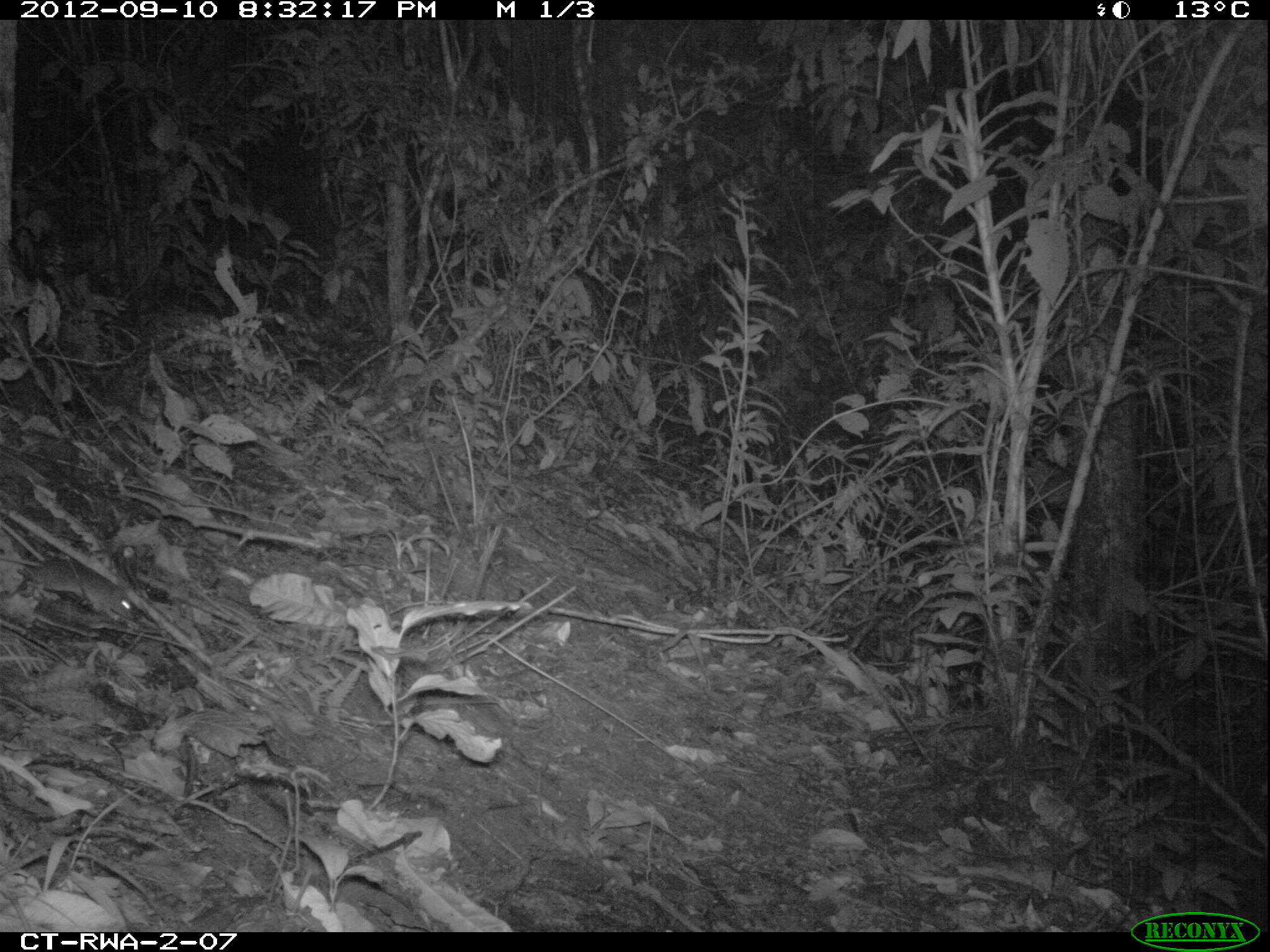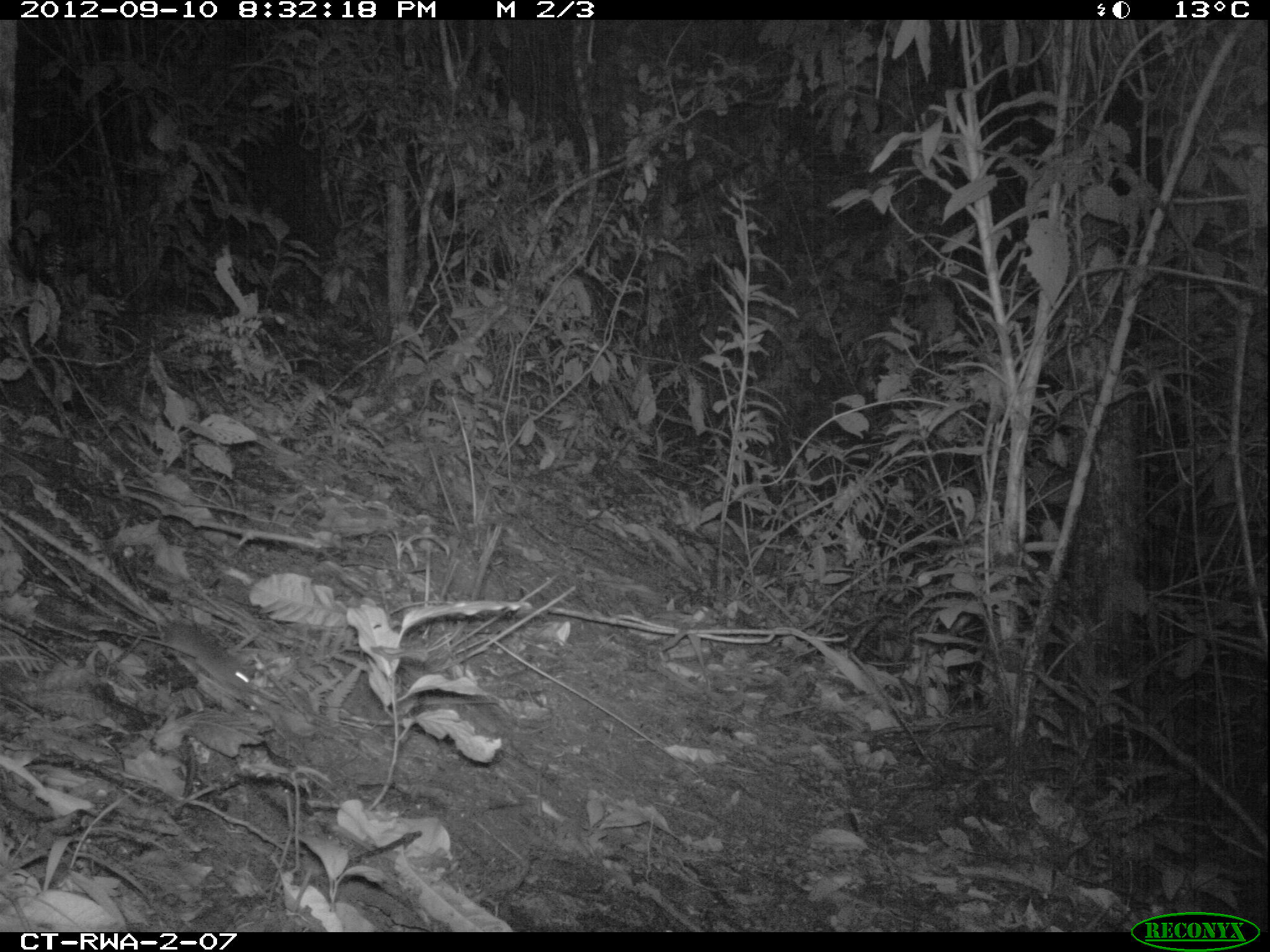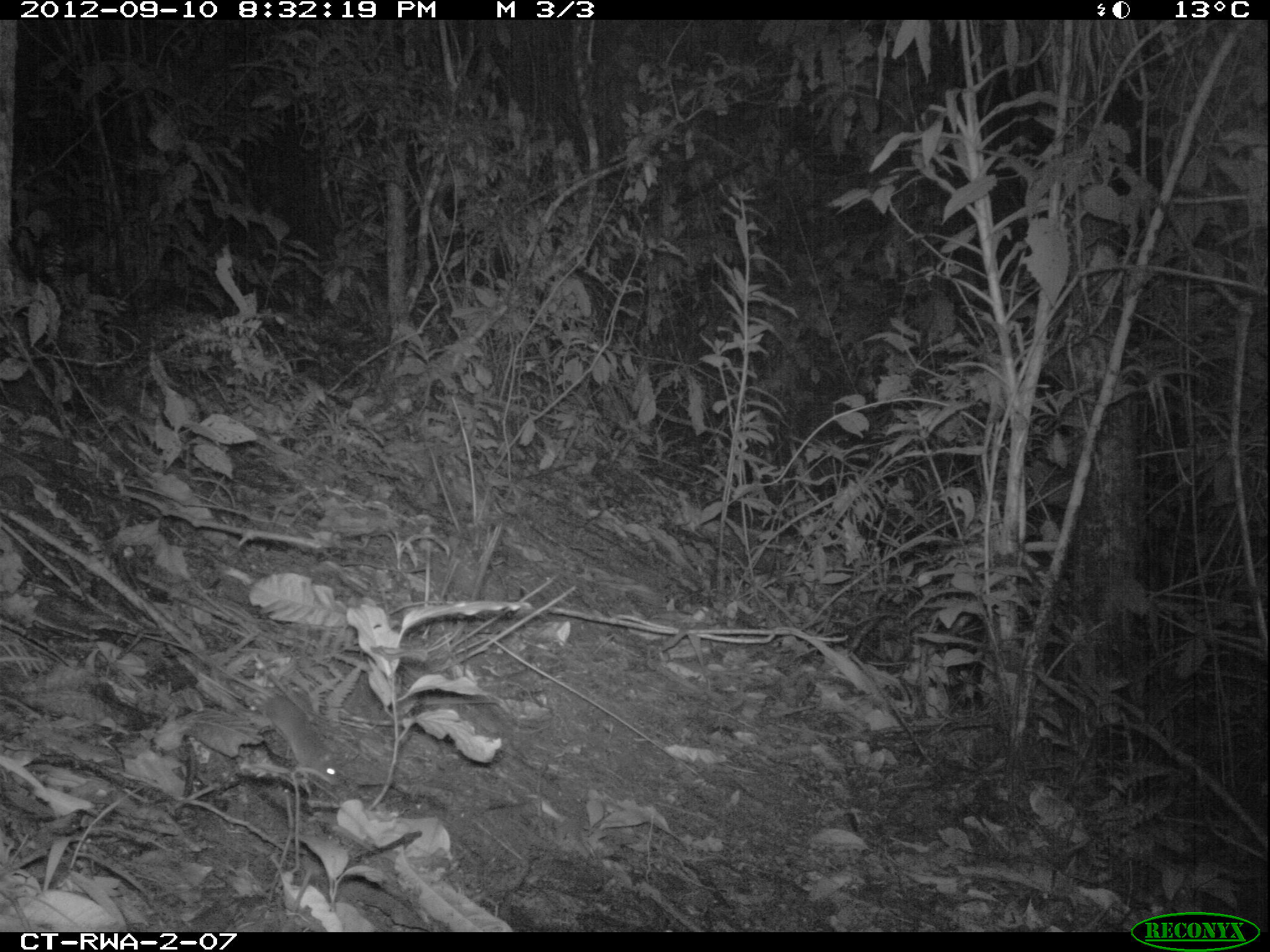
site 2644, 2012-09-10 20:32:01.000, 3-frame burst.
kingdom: Animalia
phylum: Chordata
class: Mammalia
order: Rodentia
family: Nesomyidae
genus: Cricetomys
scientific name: Cricetomys gambianus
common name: african giant pouched rat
Cricetomys gambianus (african giant pouched rat), count 1.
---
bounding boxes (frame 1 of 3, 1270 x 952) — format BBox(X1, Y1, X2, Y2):
cricetomys gambianus: BBox(0, 556, 139, 621)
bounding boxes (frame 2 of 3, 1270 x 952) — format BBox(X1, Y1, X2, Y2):
cricetomys gambianus: BBox(137, 618, 253, 692)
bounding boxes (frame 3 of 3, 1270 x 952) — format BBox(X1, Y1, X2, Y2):
cricetomys gambianus: BBox(139, 631, 344, 786)